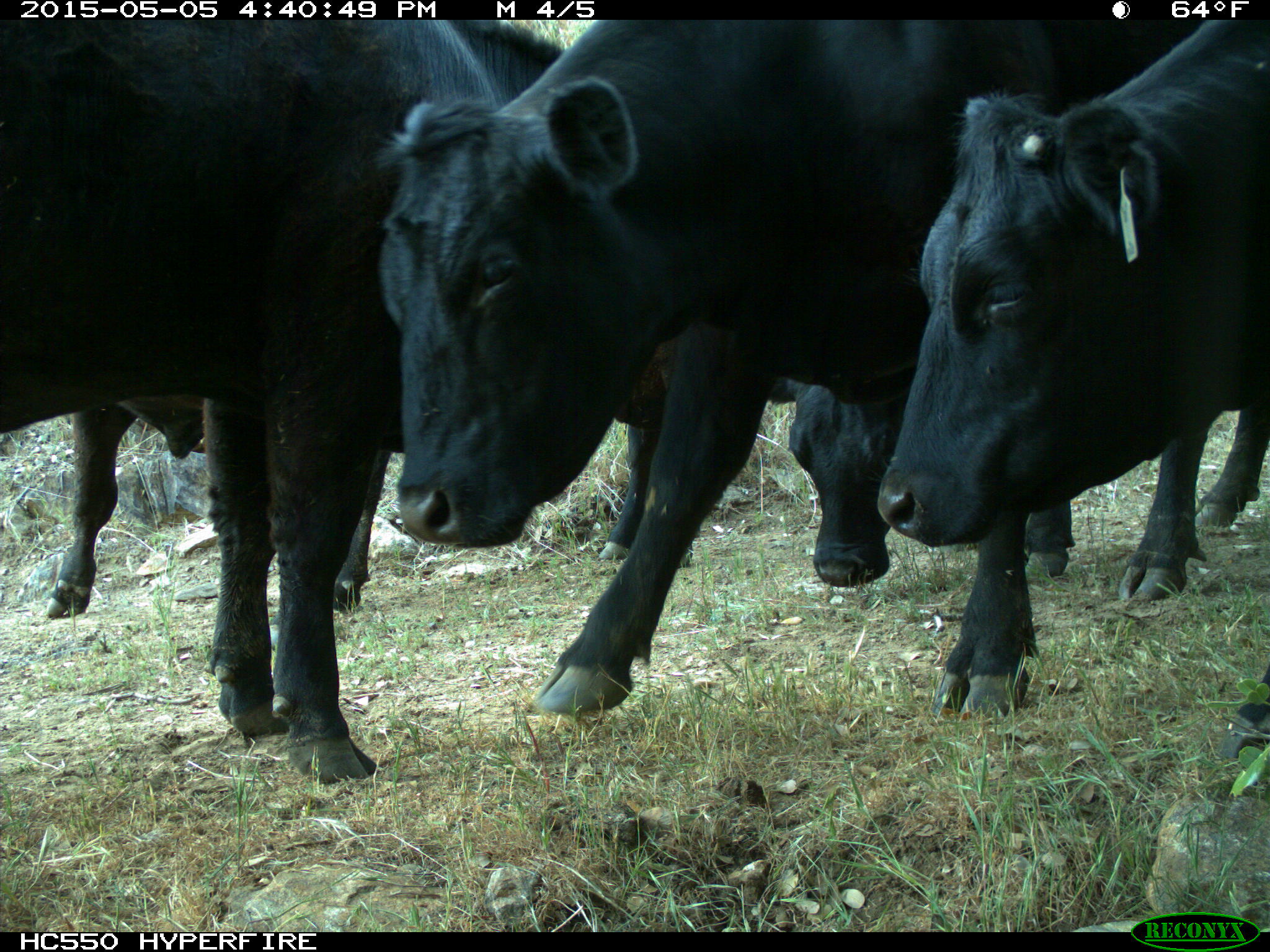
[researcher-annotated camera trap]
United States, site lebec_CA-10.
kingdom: Animalia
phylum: Chordata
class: Mammalia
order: Artiodactyla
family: Bovidae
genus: Bos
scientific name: Bos taurus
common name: domestic cow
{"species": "Bos taurus (domestic cow)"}